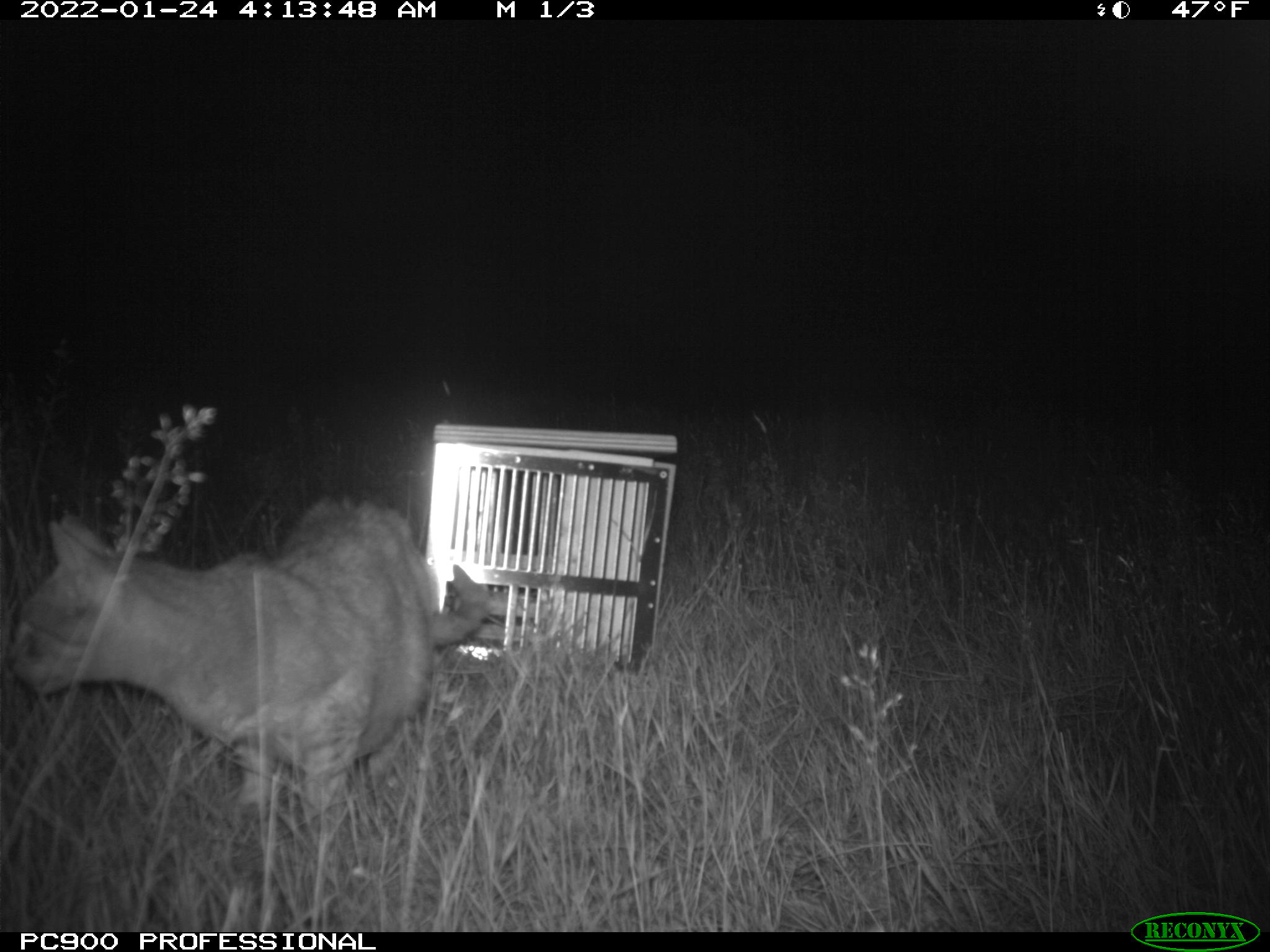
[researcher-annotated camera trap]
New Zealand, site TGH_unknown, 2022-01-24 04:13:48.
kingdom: Animalia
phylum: Chordata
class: Mammalia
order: Carnivora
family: Felidae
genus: Felis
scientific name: Felis catus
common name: domestic cat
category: cat